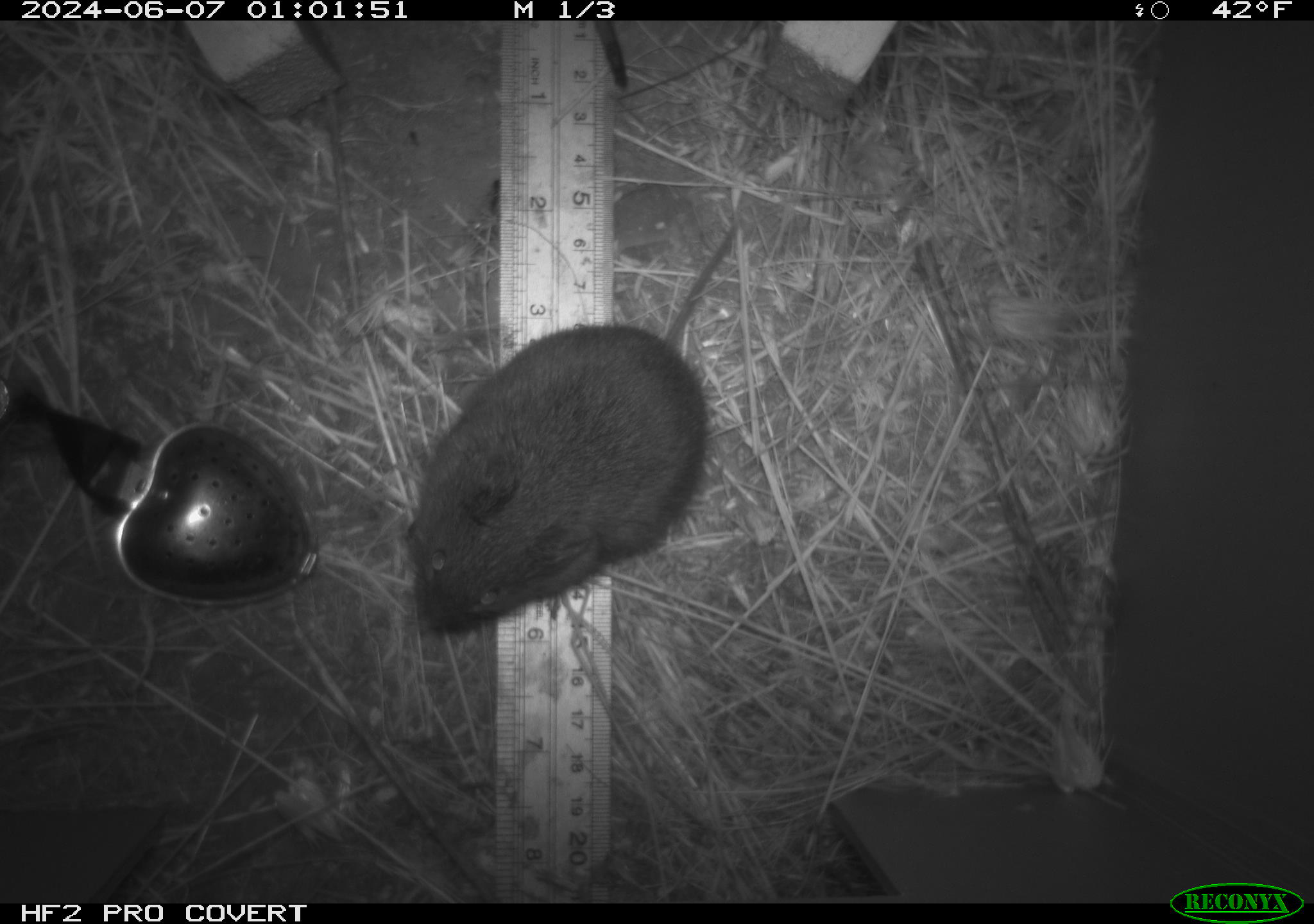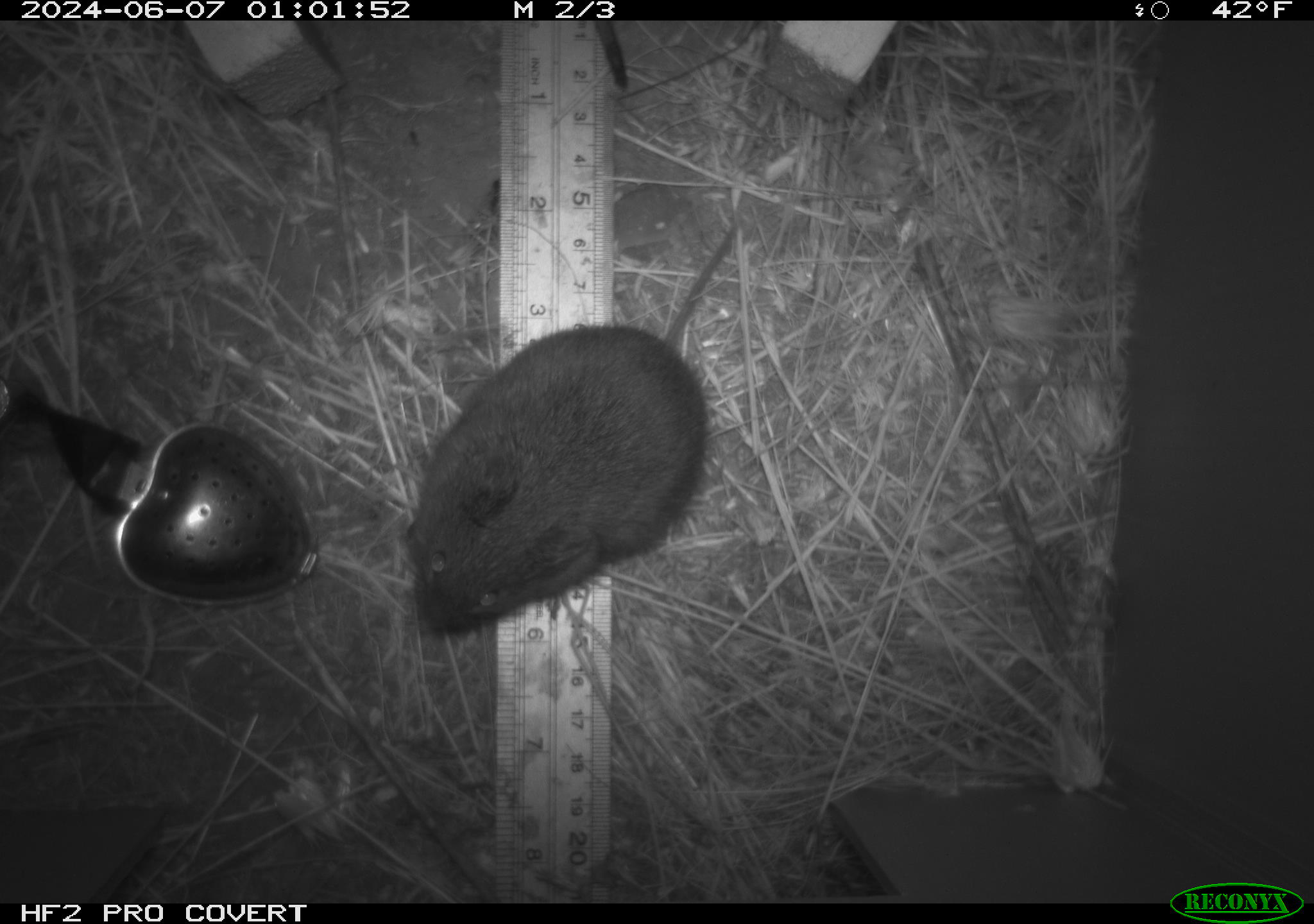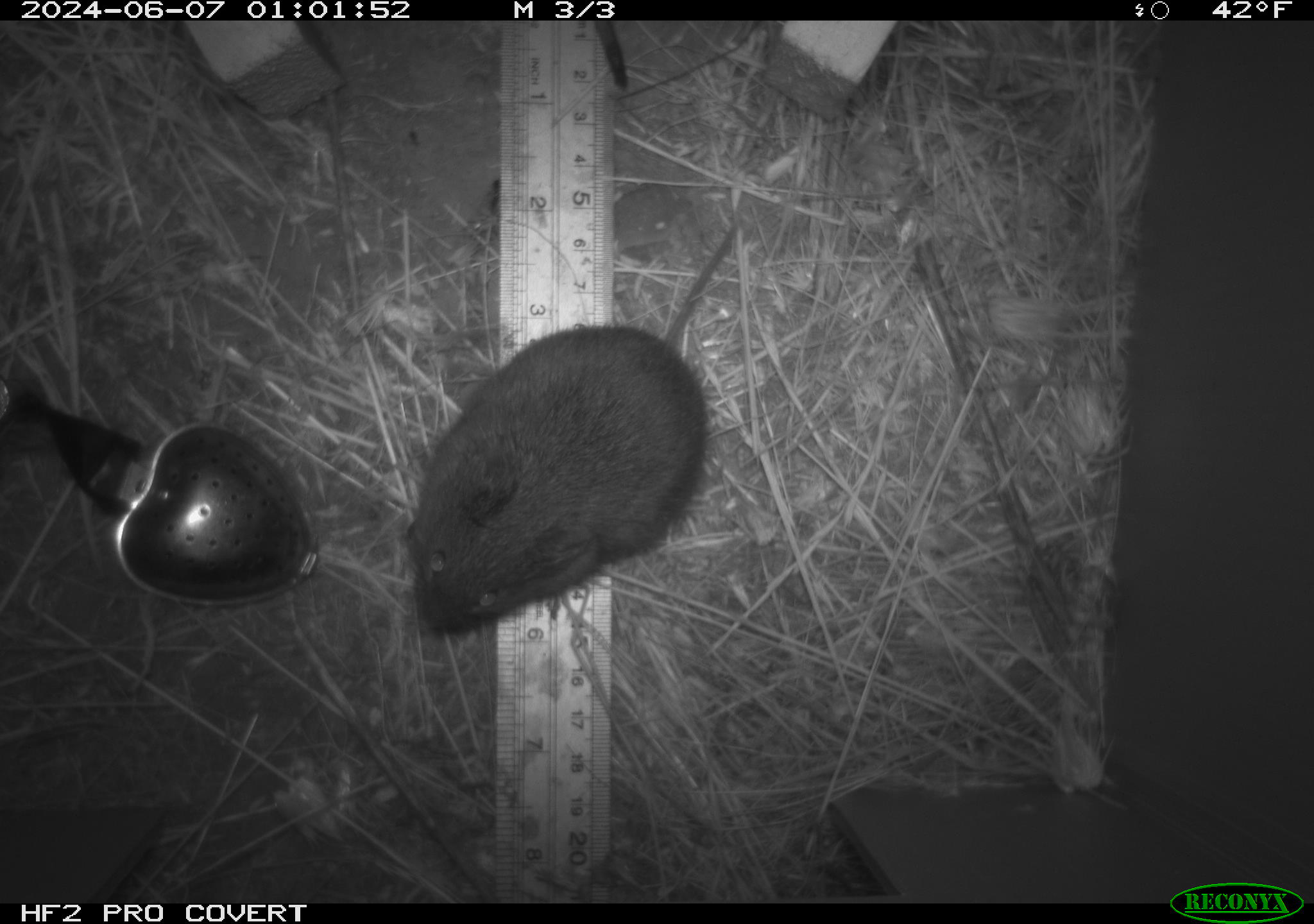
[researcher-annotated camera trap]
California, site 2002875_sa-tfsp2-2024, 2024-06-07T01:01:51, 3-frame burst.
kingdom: Animalia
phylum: Chordata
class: Mammalia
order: Rodentia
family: Cricetidae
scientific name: Arvicolinae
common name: voles, lemmings, and muskrats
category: arvicolinae subfamily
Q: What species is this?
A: Arvicolinae subfamily (voles, lemmings, and muskrats) (Arvicolinae).